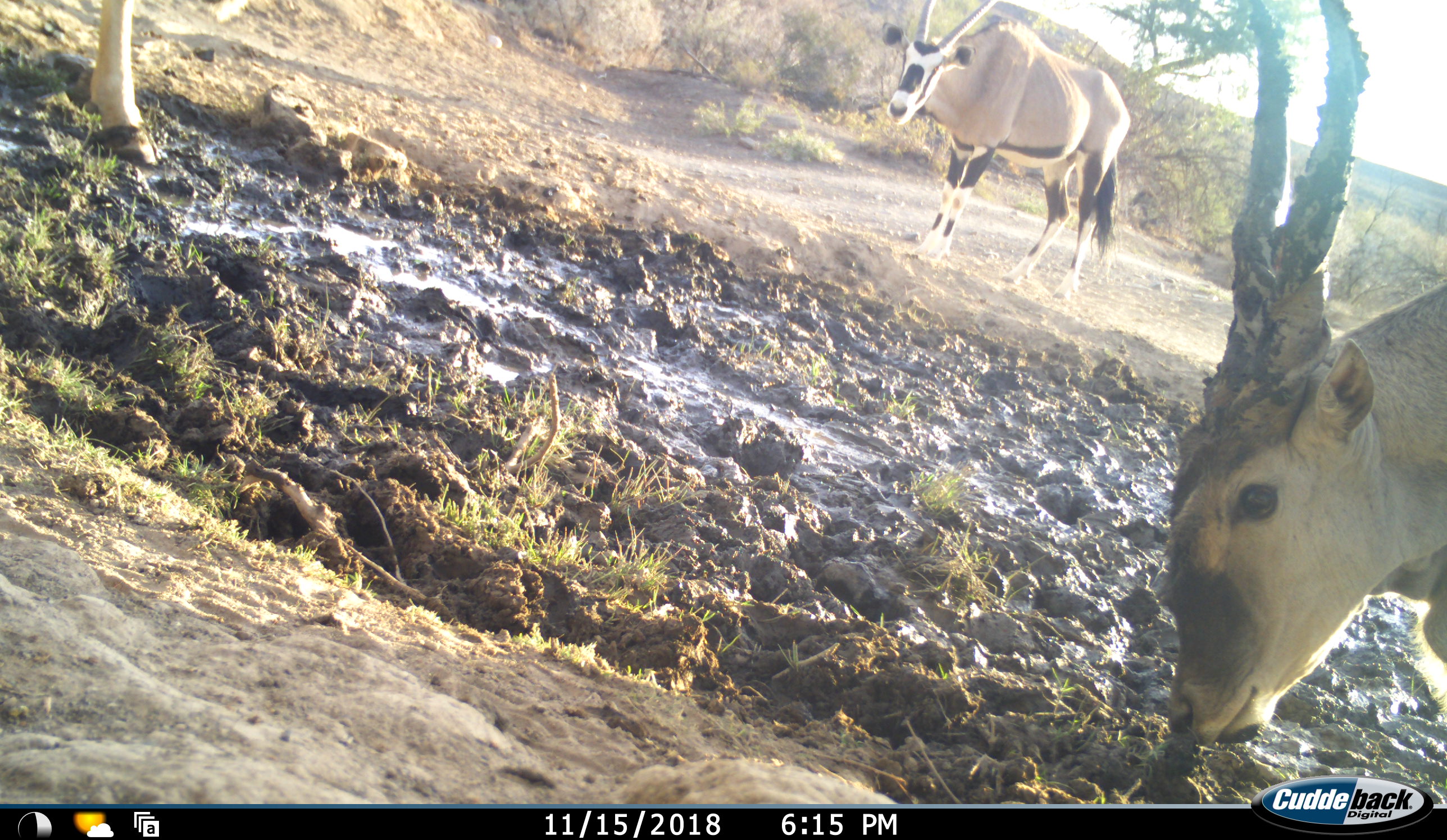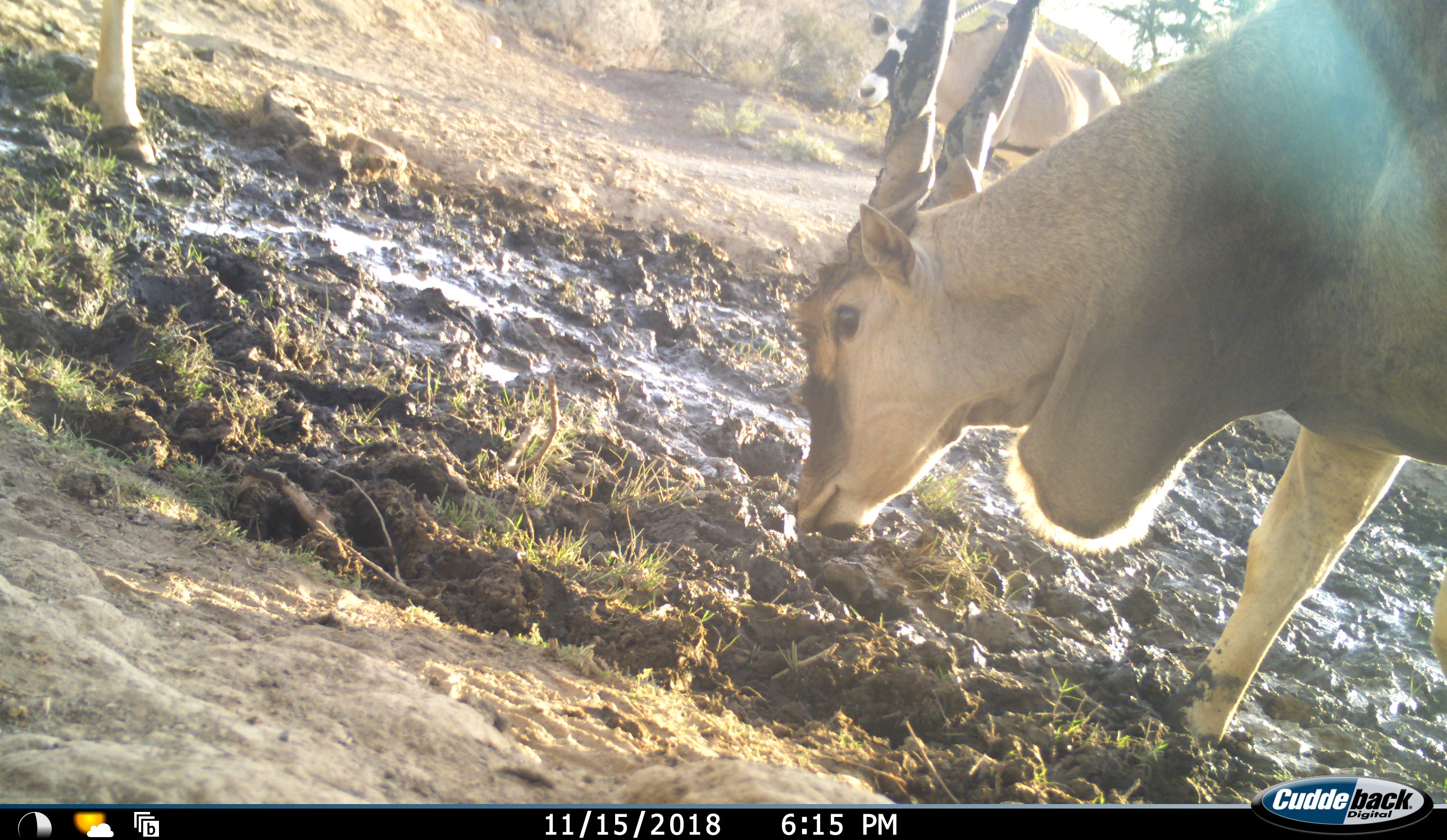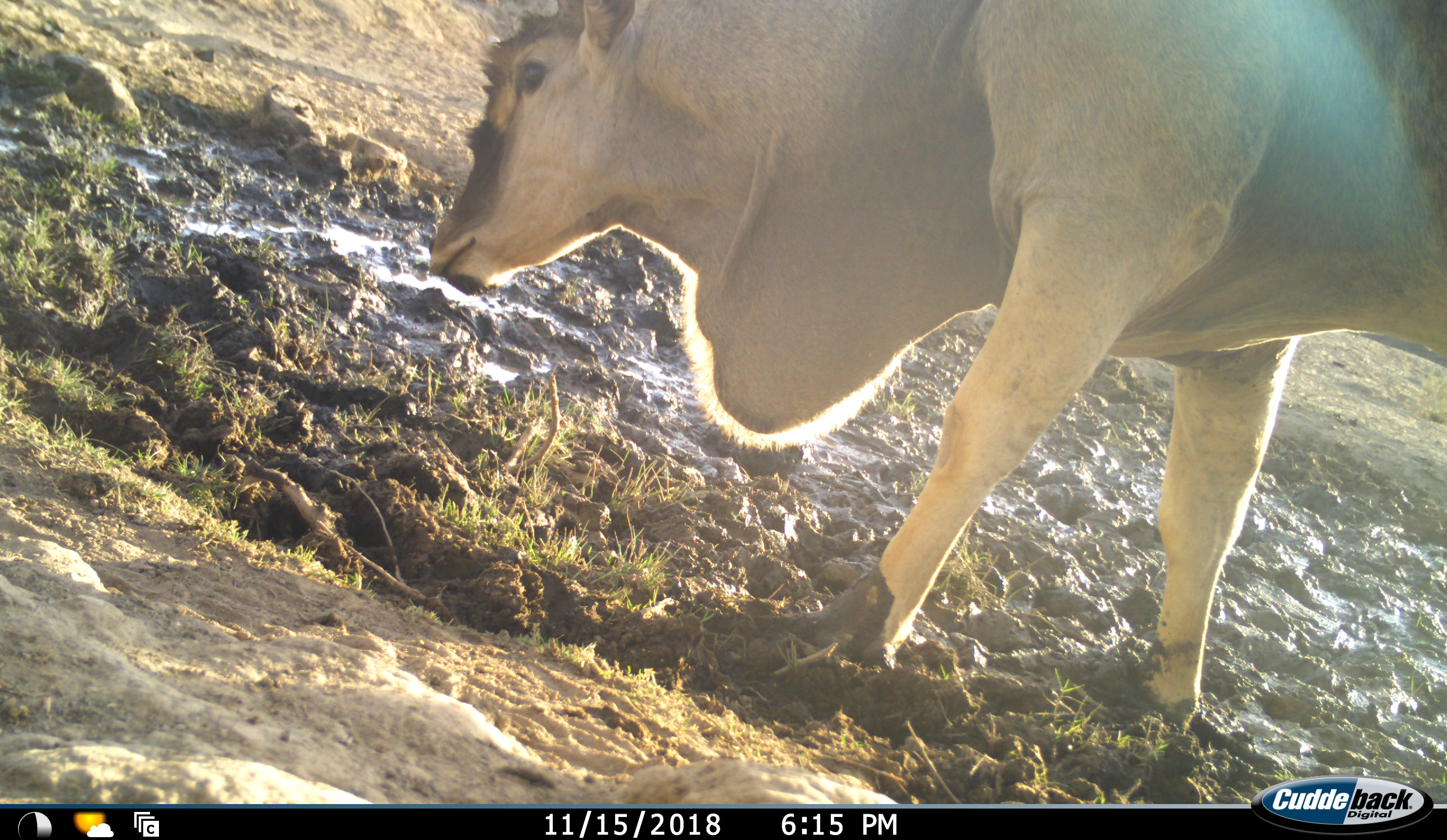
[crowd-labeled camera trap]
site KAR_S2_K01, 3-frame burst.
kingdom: Animalia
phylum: Chordata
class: Mammalia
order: Artiodactyla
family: Bovidae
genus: Tragelaphus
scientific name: Tragelaphus oryx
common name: eland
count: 2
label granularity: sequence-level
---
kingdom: Animalia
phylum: Chordata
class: Mammalia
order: Artiodactyla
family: Bovidae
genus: Oryx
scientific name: Oryx gazella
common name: gemsbok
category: oryx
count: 1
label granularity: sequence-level